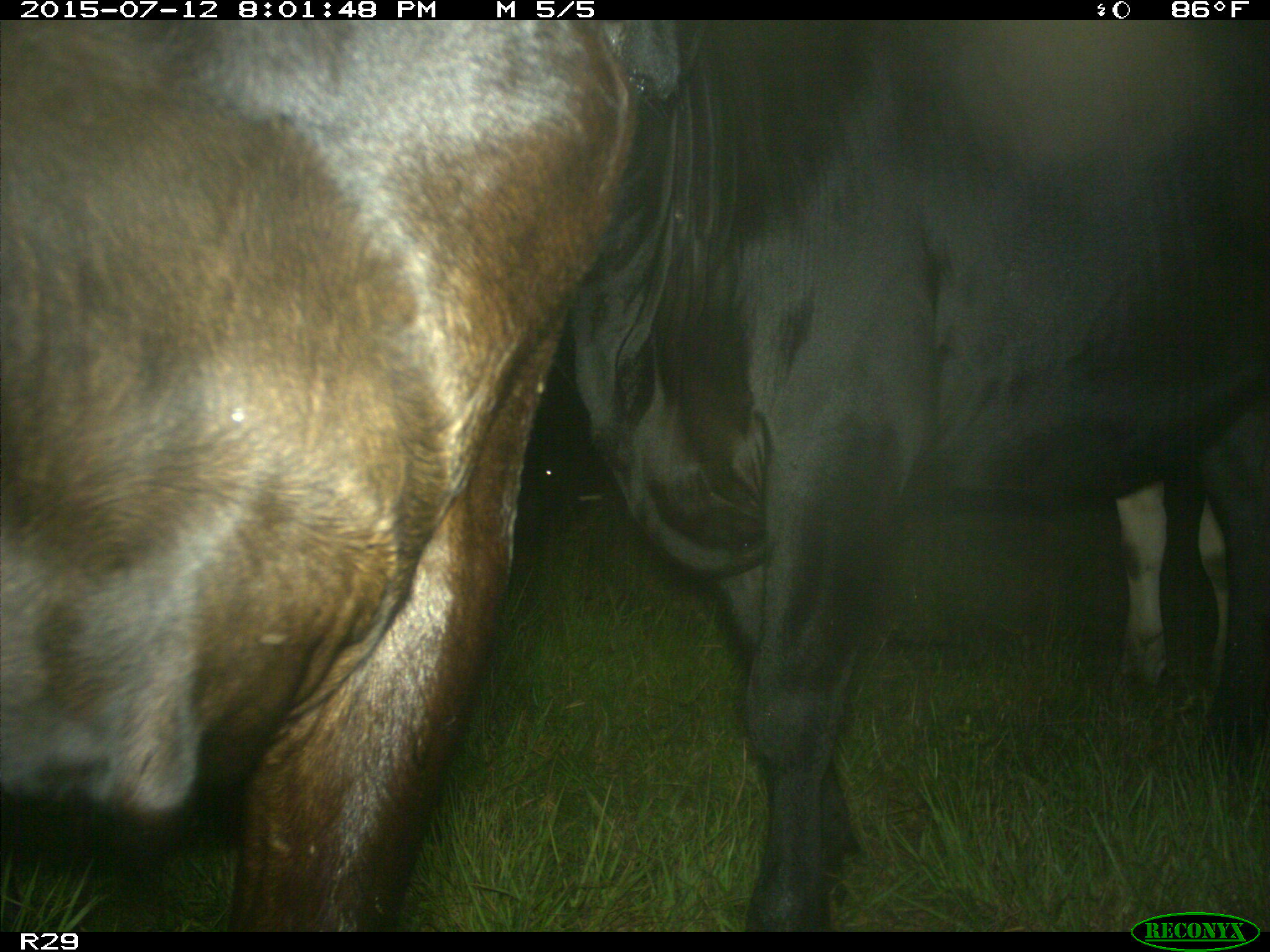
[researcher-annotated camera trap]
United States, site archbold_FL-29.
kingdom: Animalia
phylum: Chordata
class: Mammalia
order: Artiodactyla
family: Bovidae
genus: Bos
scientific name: Bos taurus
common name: domestic cow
Bos taurus (domestic cow).